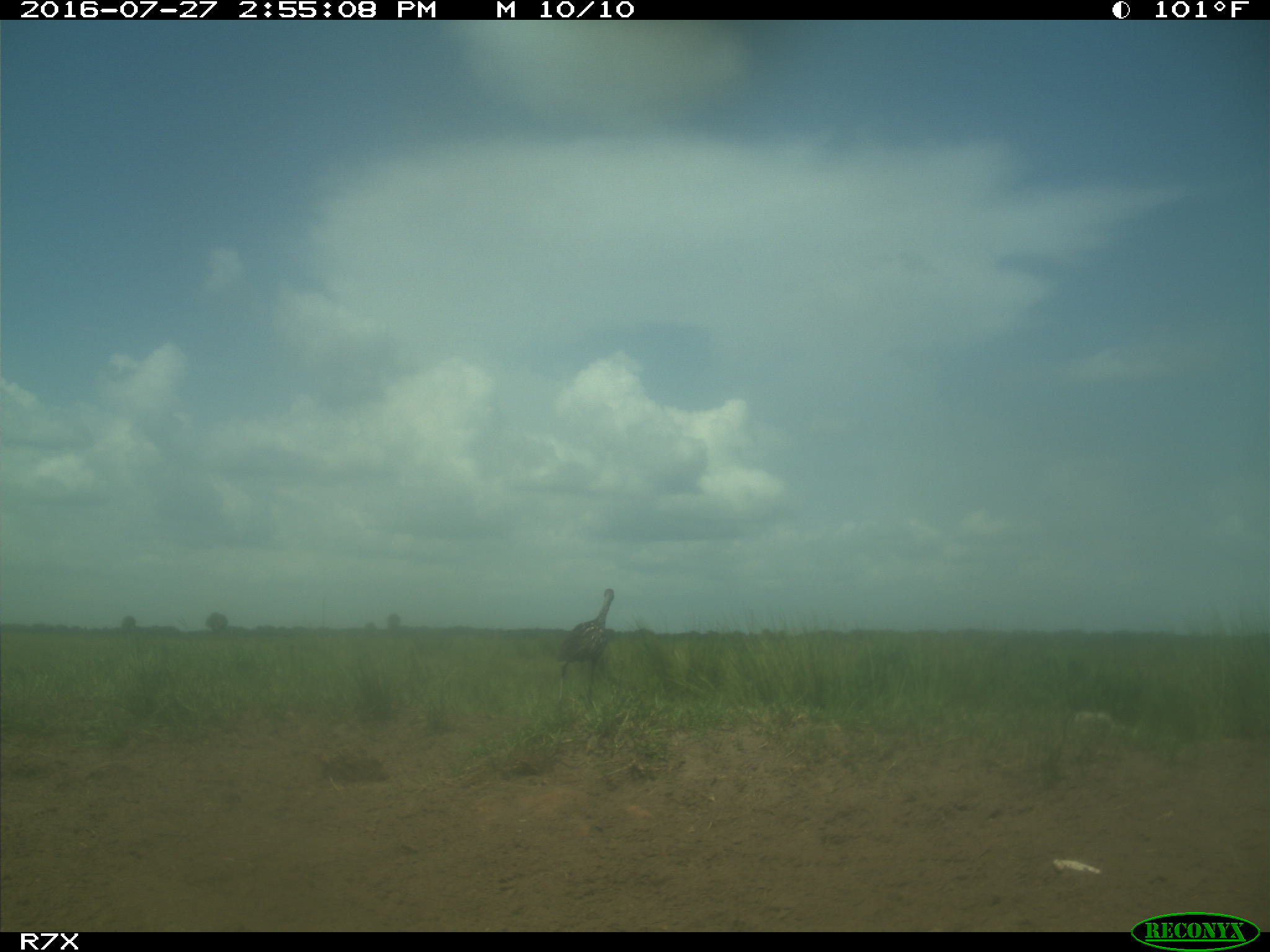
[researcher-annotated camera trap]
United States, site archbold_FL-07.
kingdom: Animalia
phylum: Chordata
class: Aves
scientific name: Aves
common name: birds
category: unidentified bird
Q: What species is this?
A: Unidentified bird (birds) (Aves).